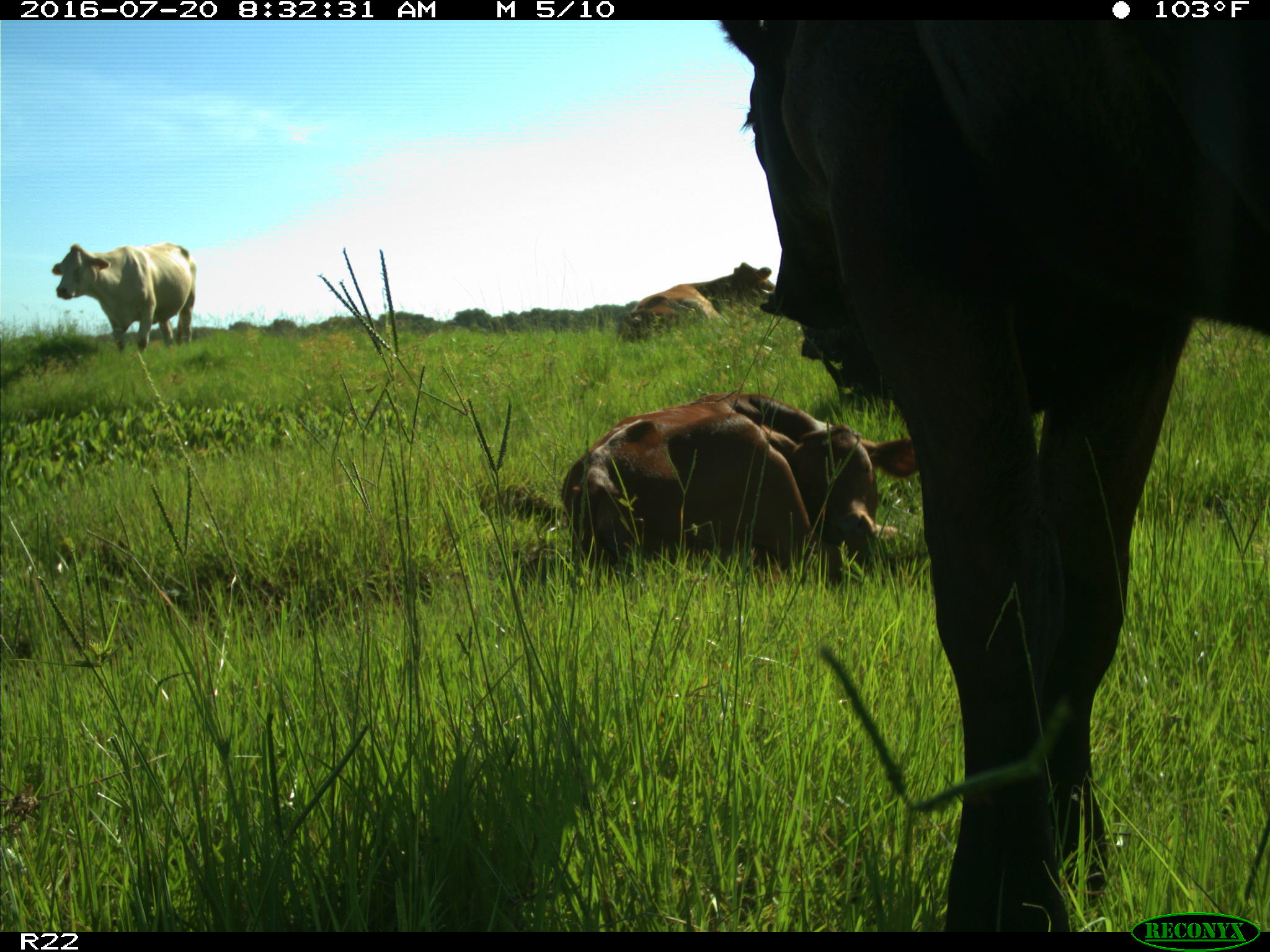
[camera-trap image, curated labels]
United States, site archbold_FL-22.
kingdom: Animalia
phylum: Chordata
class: Mammalia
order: Artiodactyla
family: Bovidae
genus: Bos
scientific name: Bos taurus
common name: domestic cow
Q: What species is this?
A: Bos taurus (domestic cow).